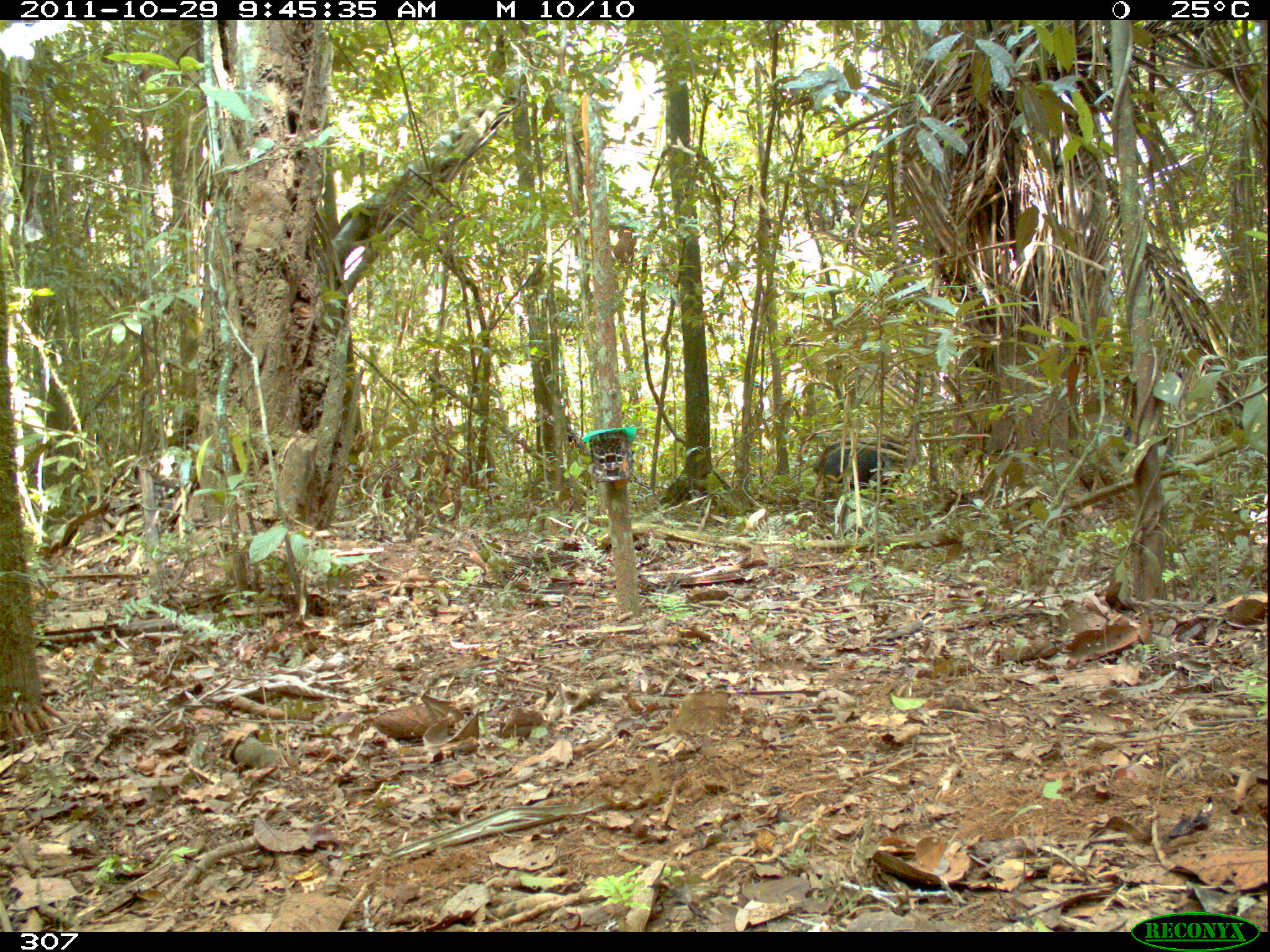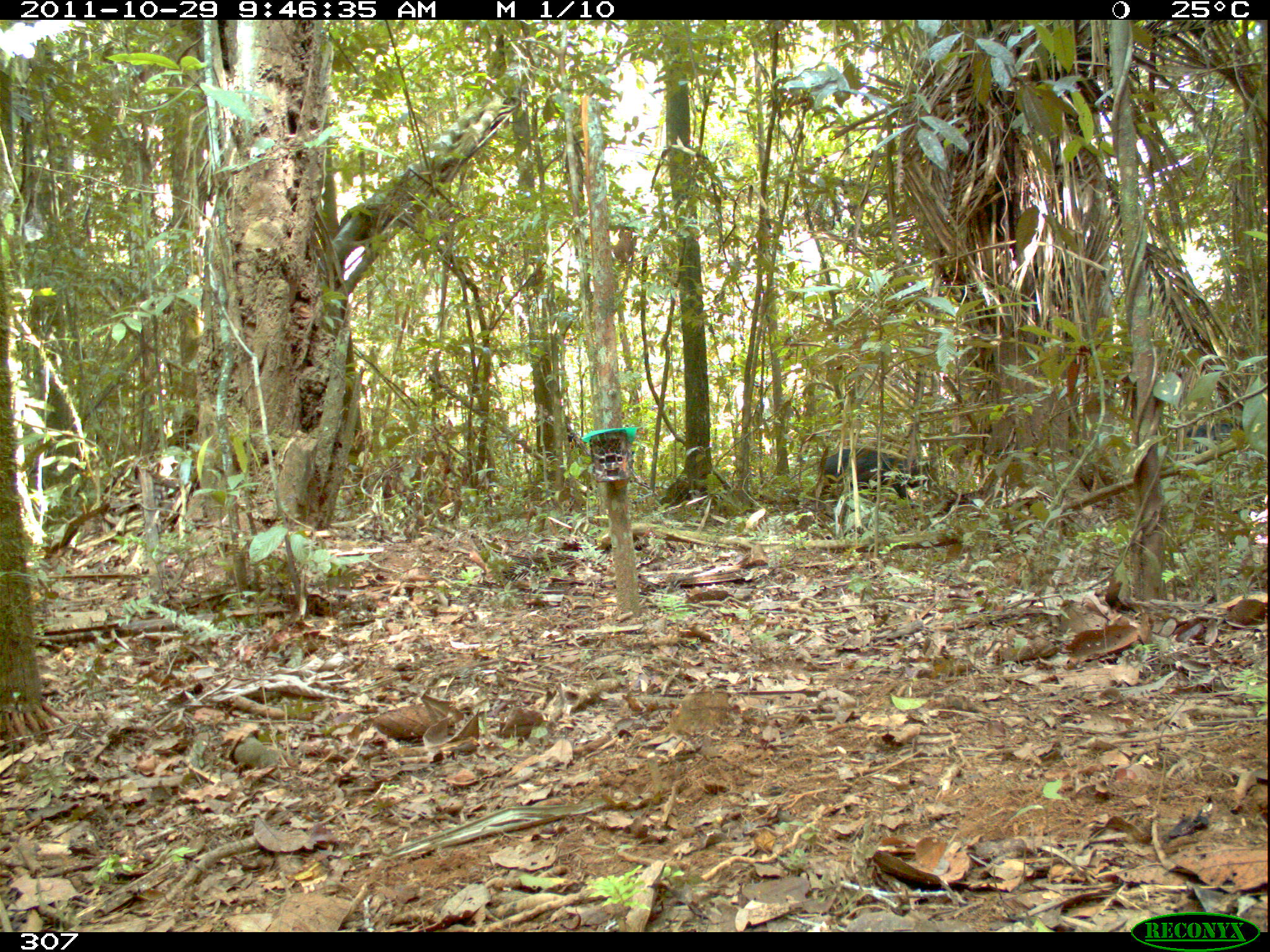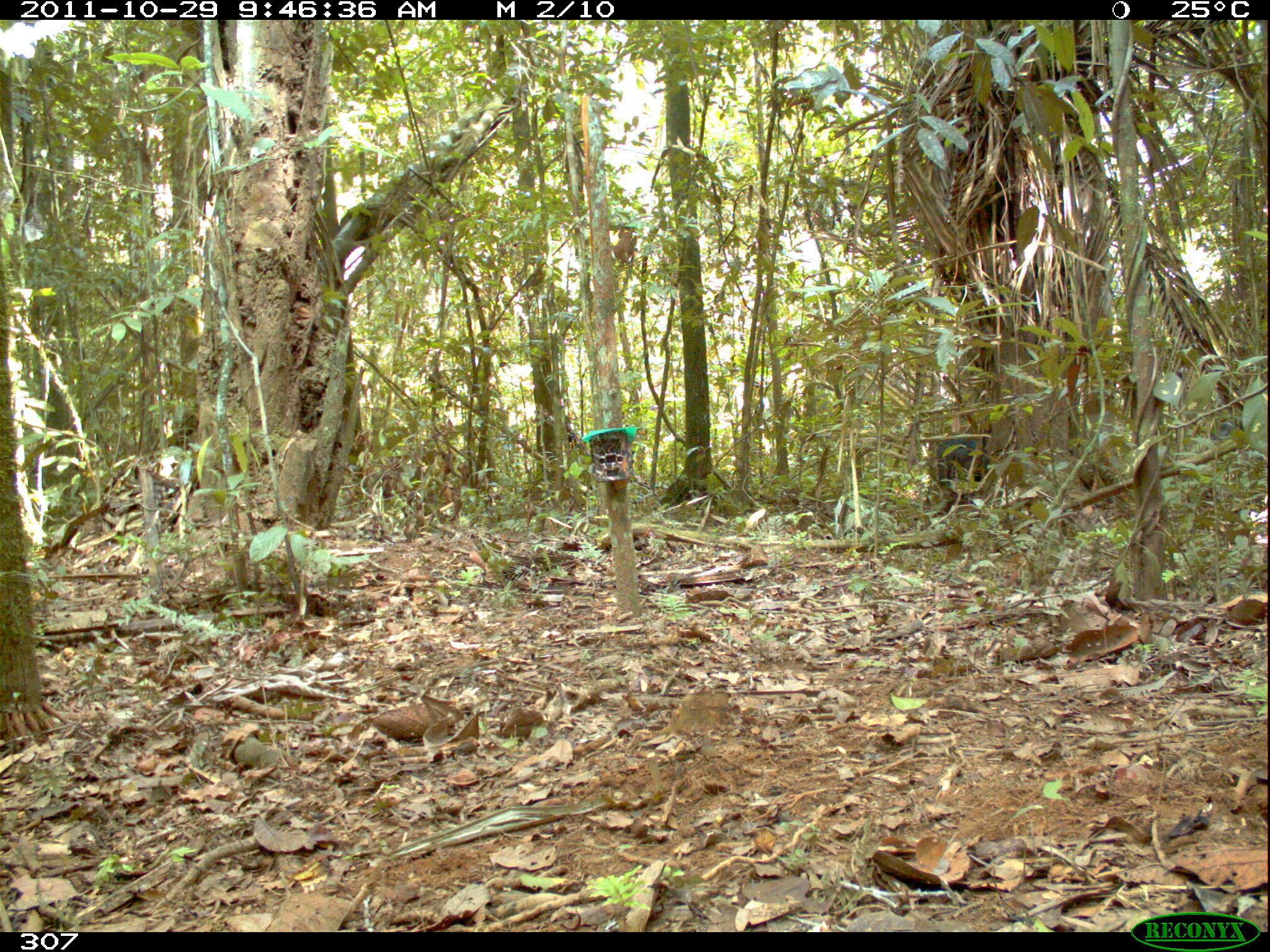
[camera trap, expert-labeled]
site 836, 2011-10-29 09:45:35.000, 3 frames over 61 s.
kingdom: Animalia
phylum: Chordata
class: Mammalia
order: Artiodactyla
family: Tayassuidae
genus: Tayassu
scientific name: Tayassu pecari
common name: white-lipped peccary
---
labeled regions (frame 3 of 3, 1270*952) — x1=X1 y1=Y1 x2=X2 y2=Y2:
tayassu pecari: x1=934 y1=429 x2=989 y2=511